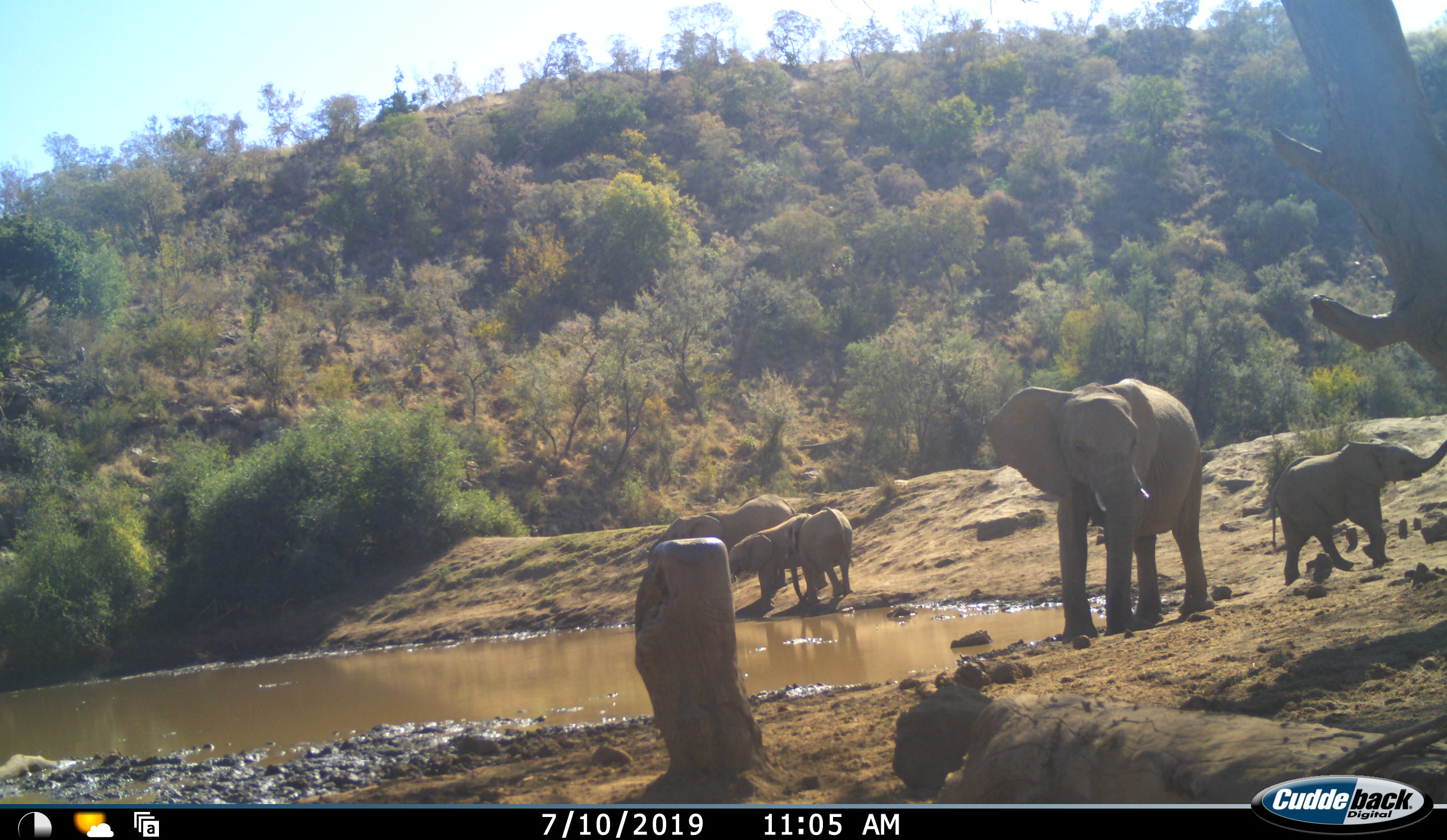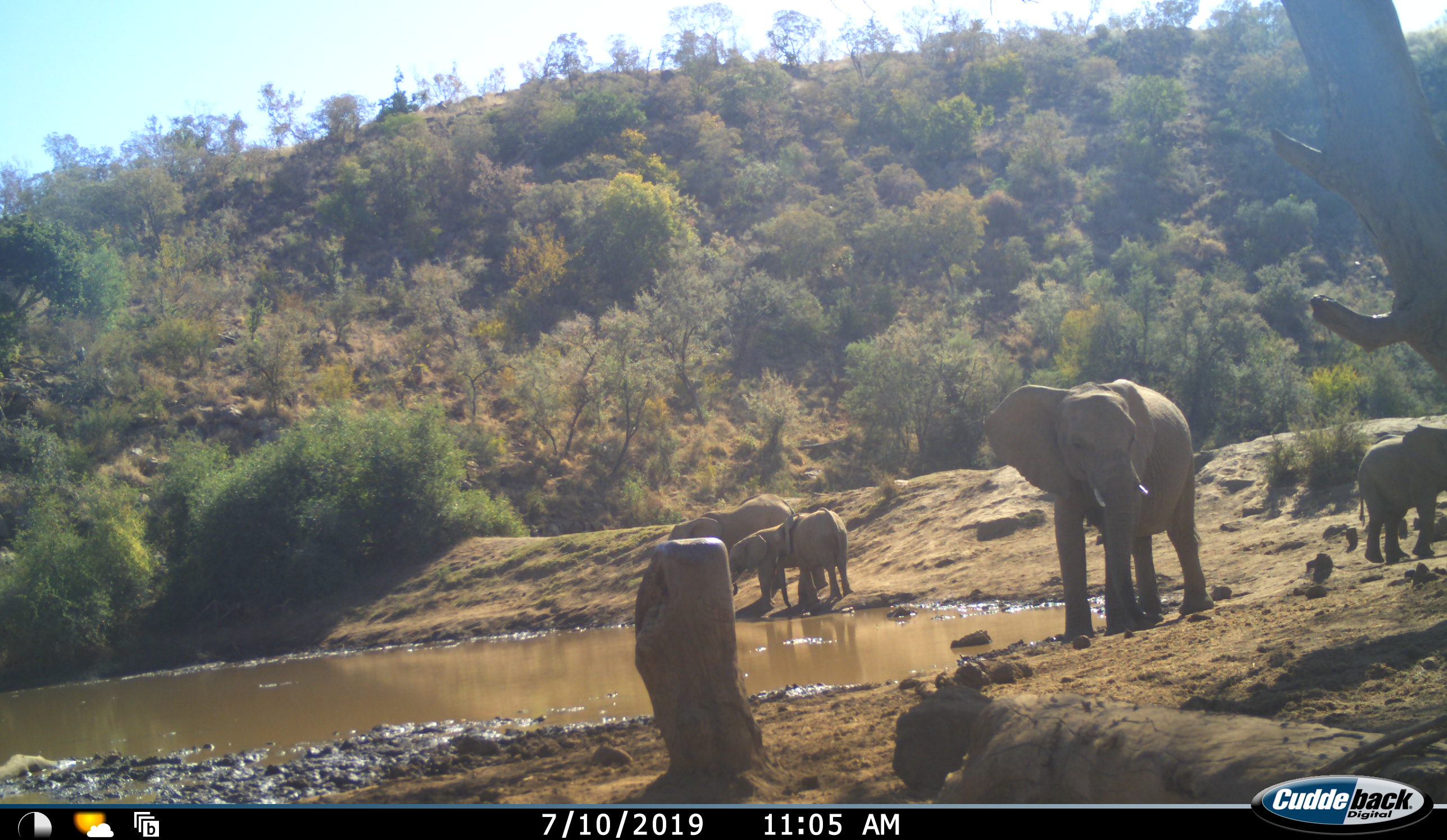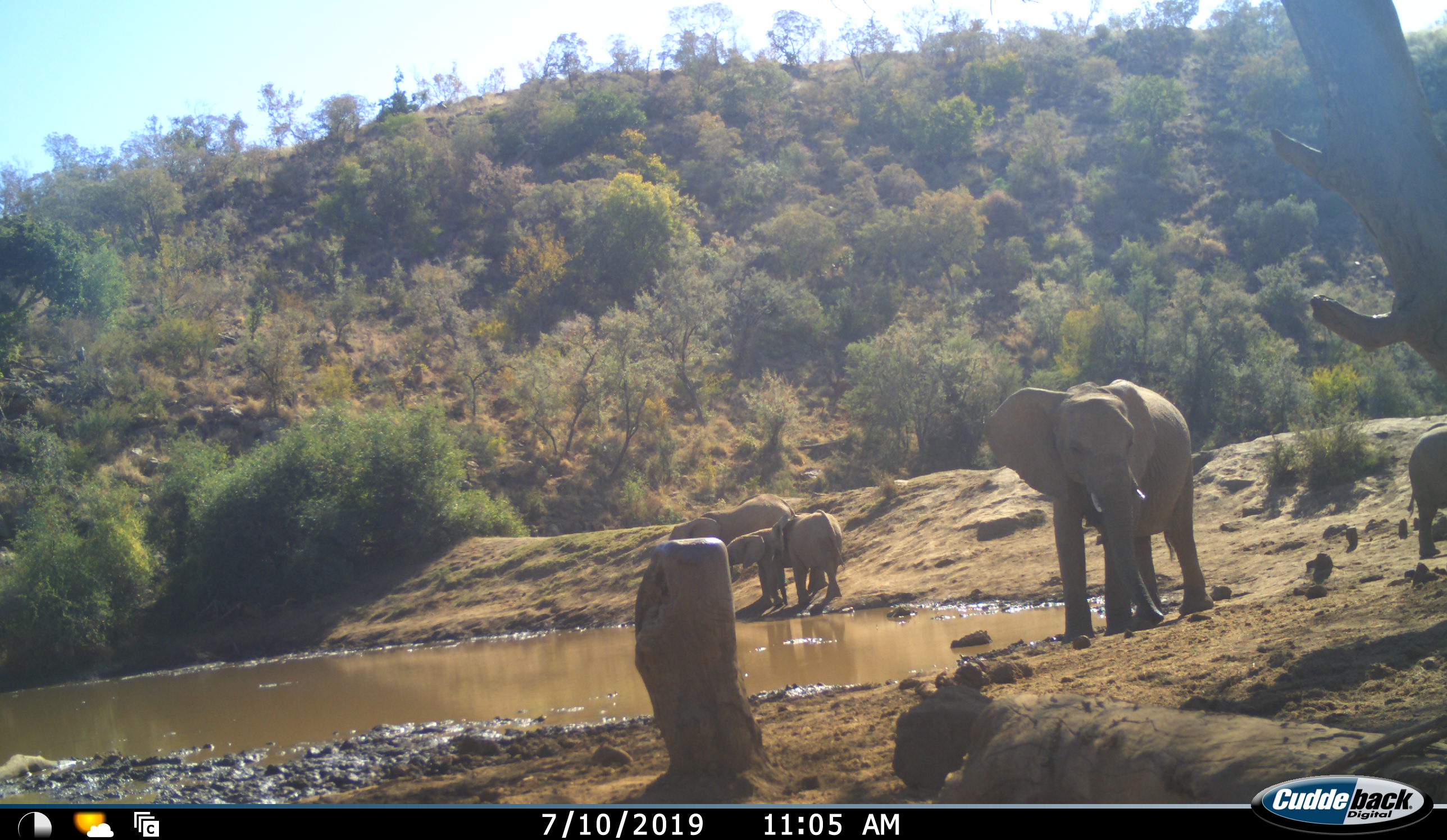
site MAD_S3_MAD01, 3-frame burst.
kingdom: Animalia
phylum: Chordata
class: Mammalia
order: Proboscidea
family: Elephantidae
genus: Loxodonta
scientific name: Loxodonta africana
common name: african bush elephant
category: elephant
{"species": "elephant (african bush elephant) (Loxodonta africana)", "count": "5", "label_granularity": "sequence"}